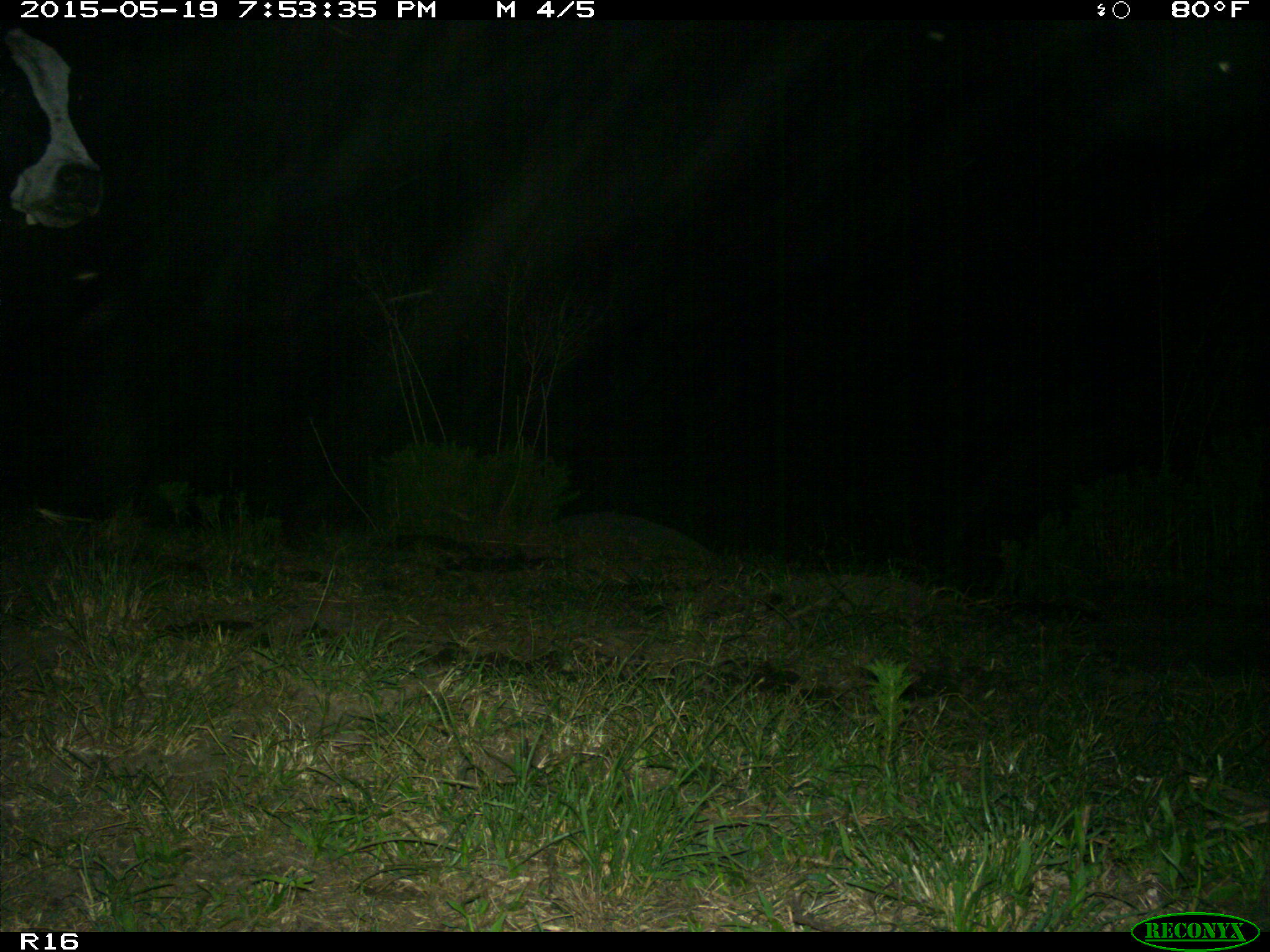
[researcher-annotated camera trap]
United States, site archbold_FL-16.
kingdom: Animalia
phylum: Chordata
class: Mammalia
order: Artiodactyla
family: Bovidae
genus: Bos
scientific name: Bos taurus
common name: domestic cow